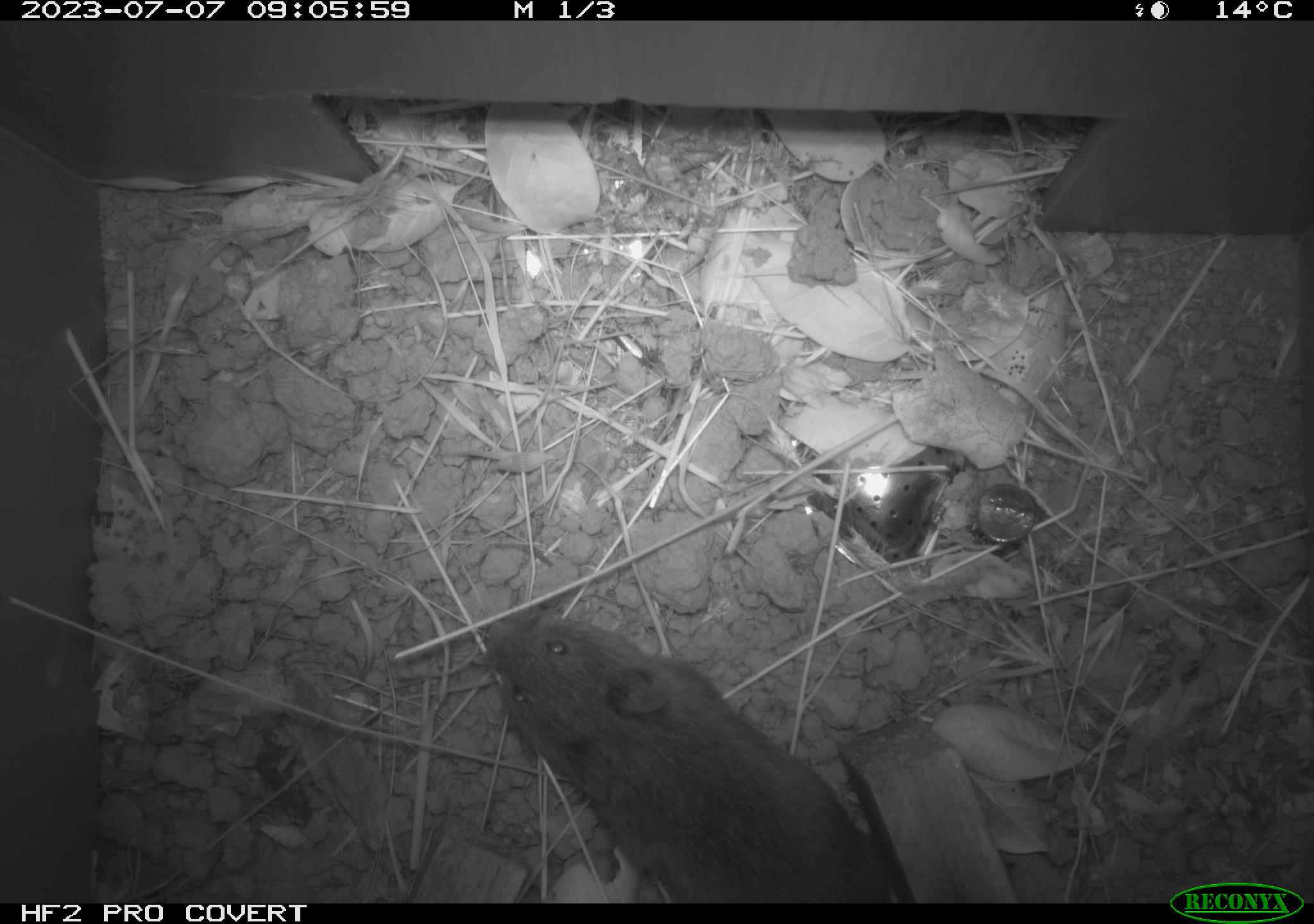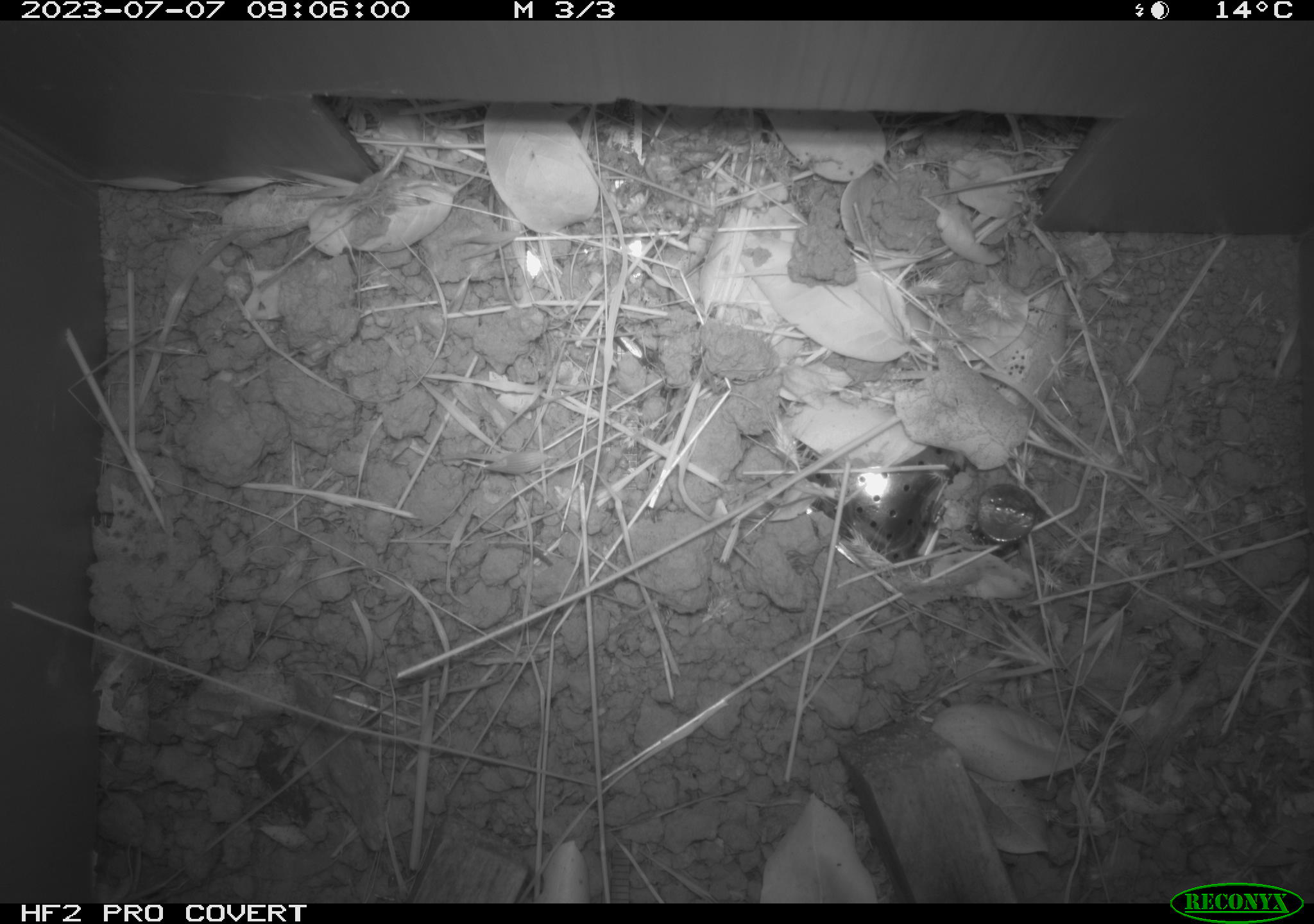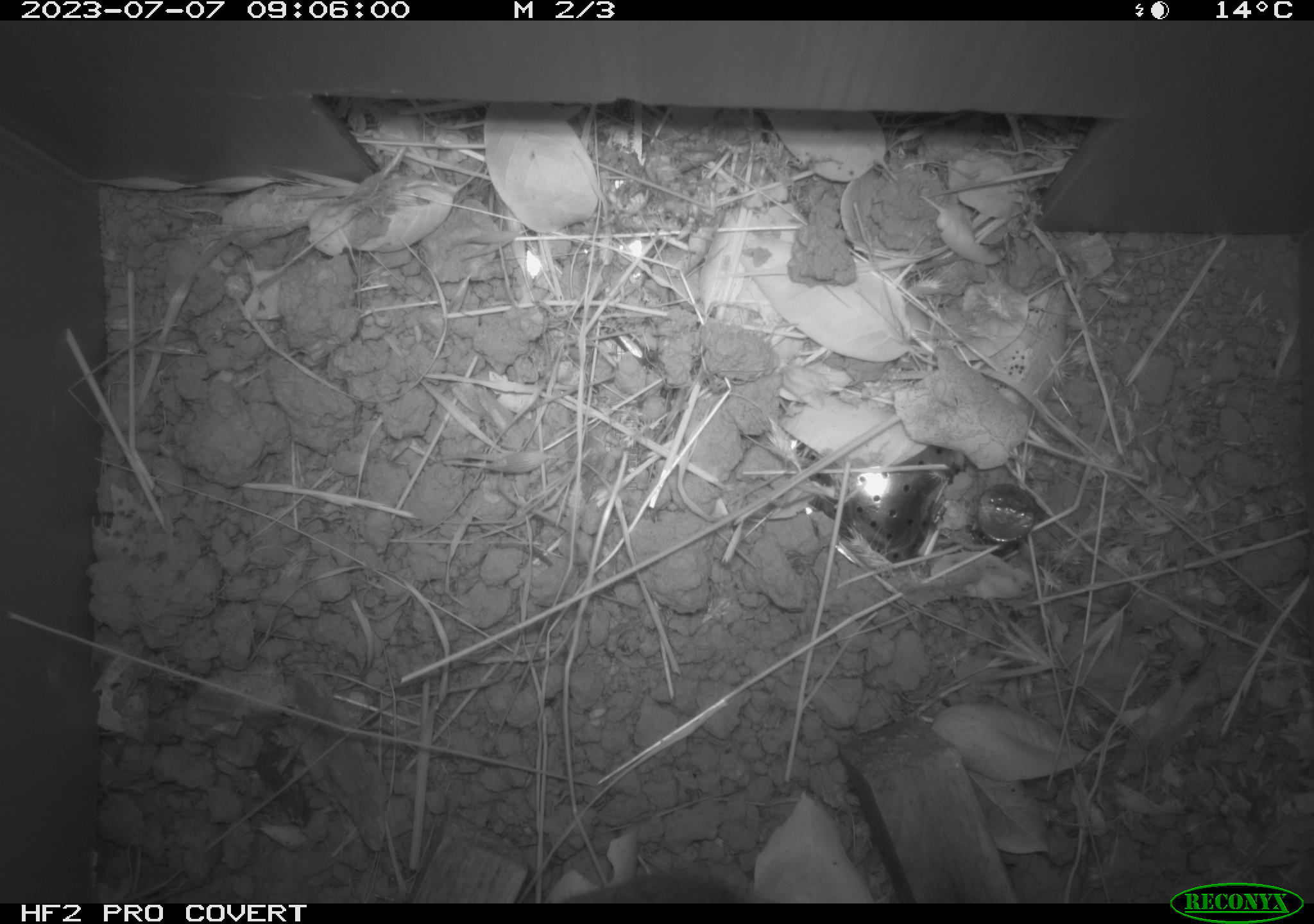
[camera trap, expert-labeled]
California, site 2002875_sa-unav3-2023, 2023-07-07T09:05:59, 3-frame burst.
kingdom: Animalia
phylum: Chordata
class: Mammalia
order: Rodentia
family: Cricetidae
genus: Microtus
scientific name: Microtus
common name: meadow vole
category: microtus species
Microtus species (meadow vole) (Microtus).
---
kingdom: Animalia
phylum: Chordata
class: Mammalia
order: Rodentia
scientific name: Rodentia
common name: mouse species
Mouse species (Rodentia).